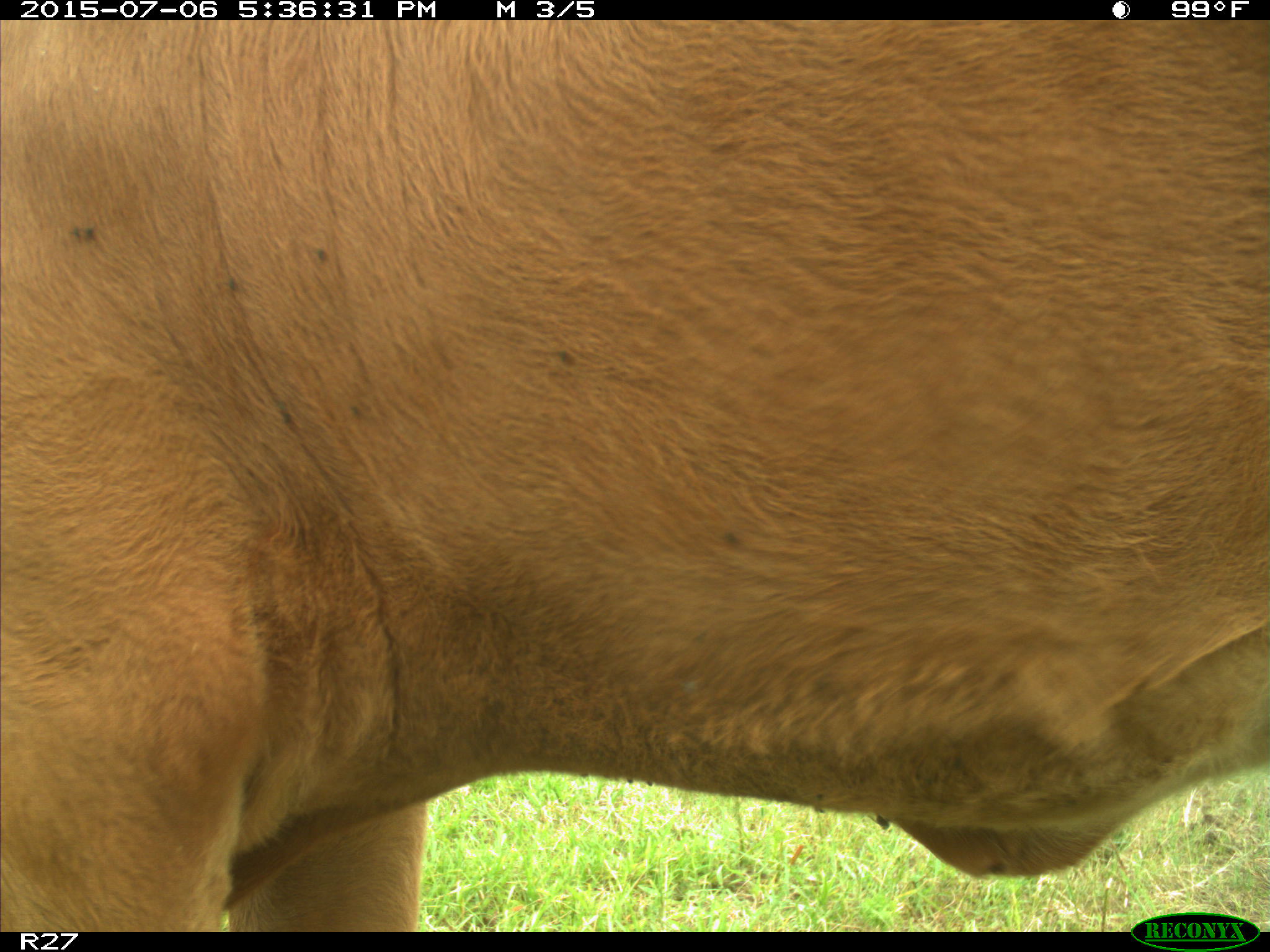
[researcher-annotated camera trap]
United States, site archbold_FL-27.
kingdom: Animalia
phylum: Chordata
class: Mammalia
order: Artiodactyla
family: Bovidae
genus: Bos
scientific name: Bos taurus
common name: domestic cow